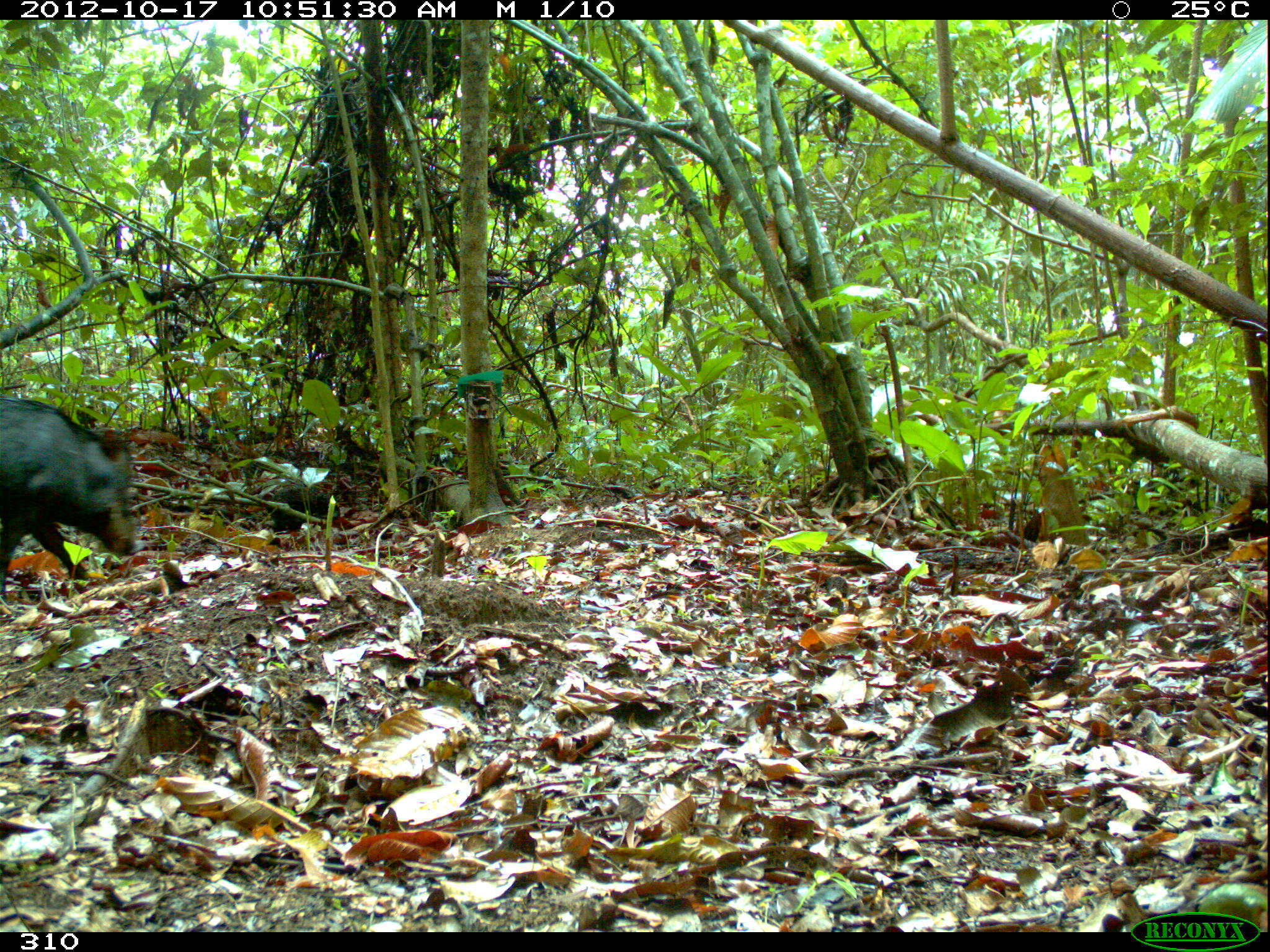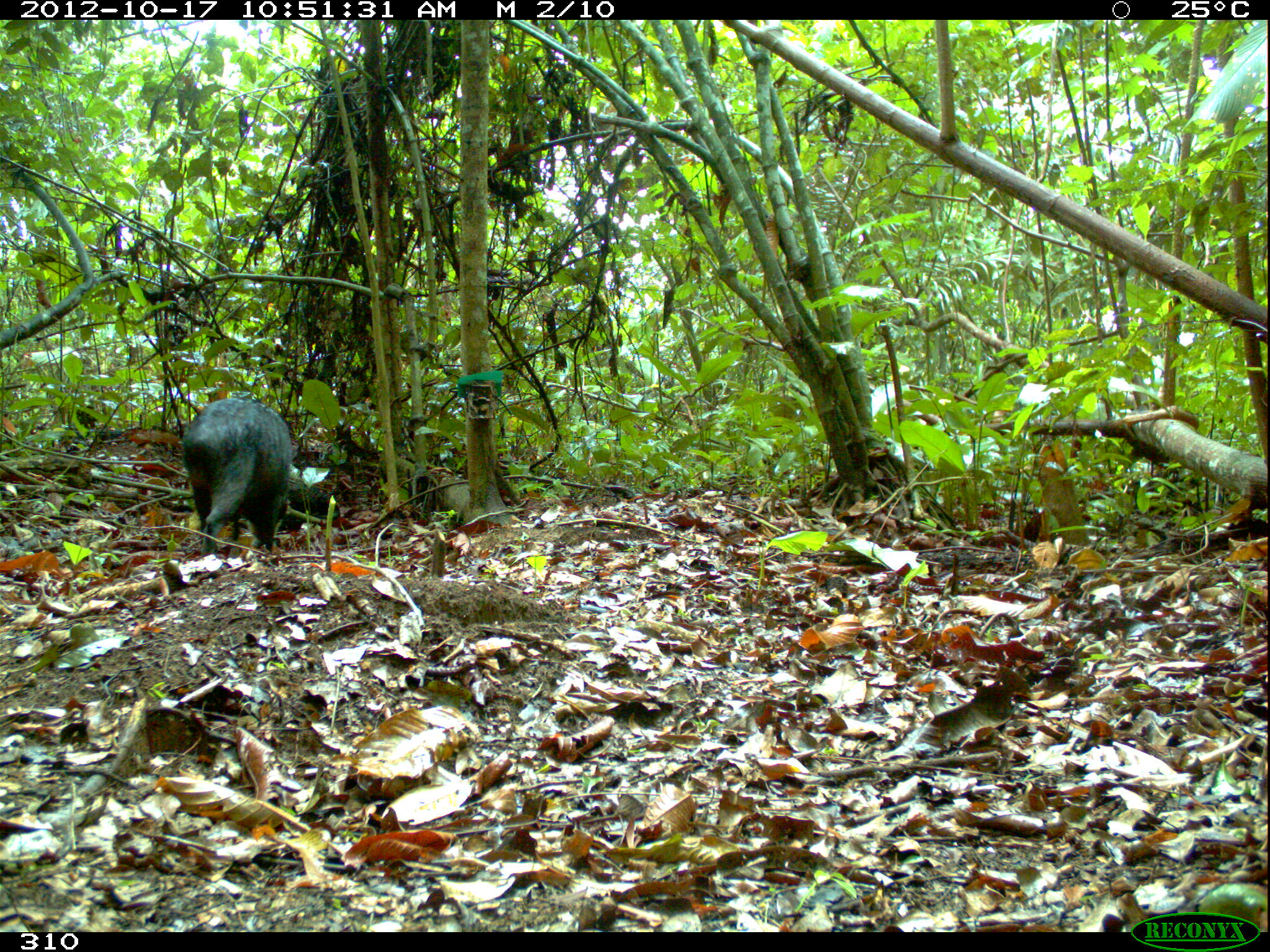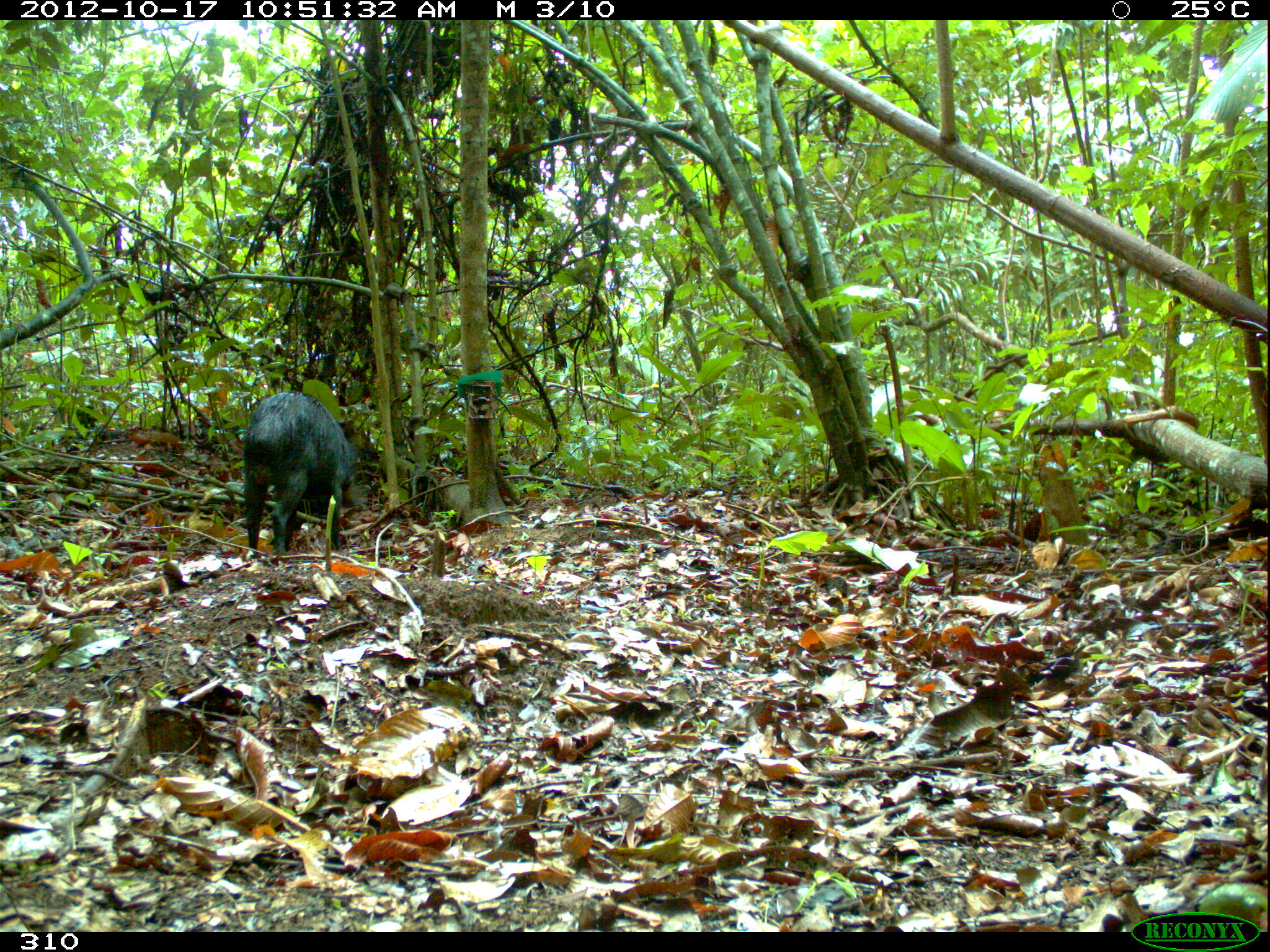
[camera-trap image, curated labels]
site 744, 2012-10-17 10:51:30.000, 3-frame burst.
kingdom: Animalia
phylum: Chordata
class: Mammalia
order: Artiodactyla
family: Tayassuidae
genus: Tayassu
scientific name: Tayassu pecari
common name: white-lipped peccary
Tayassu pecari (white-lipped peccary).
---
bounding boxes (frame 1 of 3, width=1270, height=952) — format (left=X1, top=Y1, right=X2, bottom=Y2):
tayassu pecari: (left=0, top=396, right=135, bottom=597)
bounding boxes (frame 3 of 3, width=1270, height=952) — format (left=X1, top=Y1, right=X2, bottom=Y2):
tayassu pecari: (left=242, top=390, right=366, bottom=555)